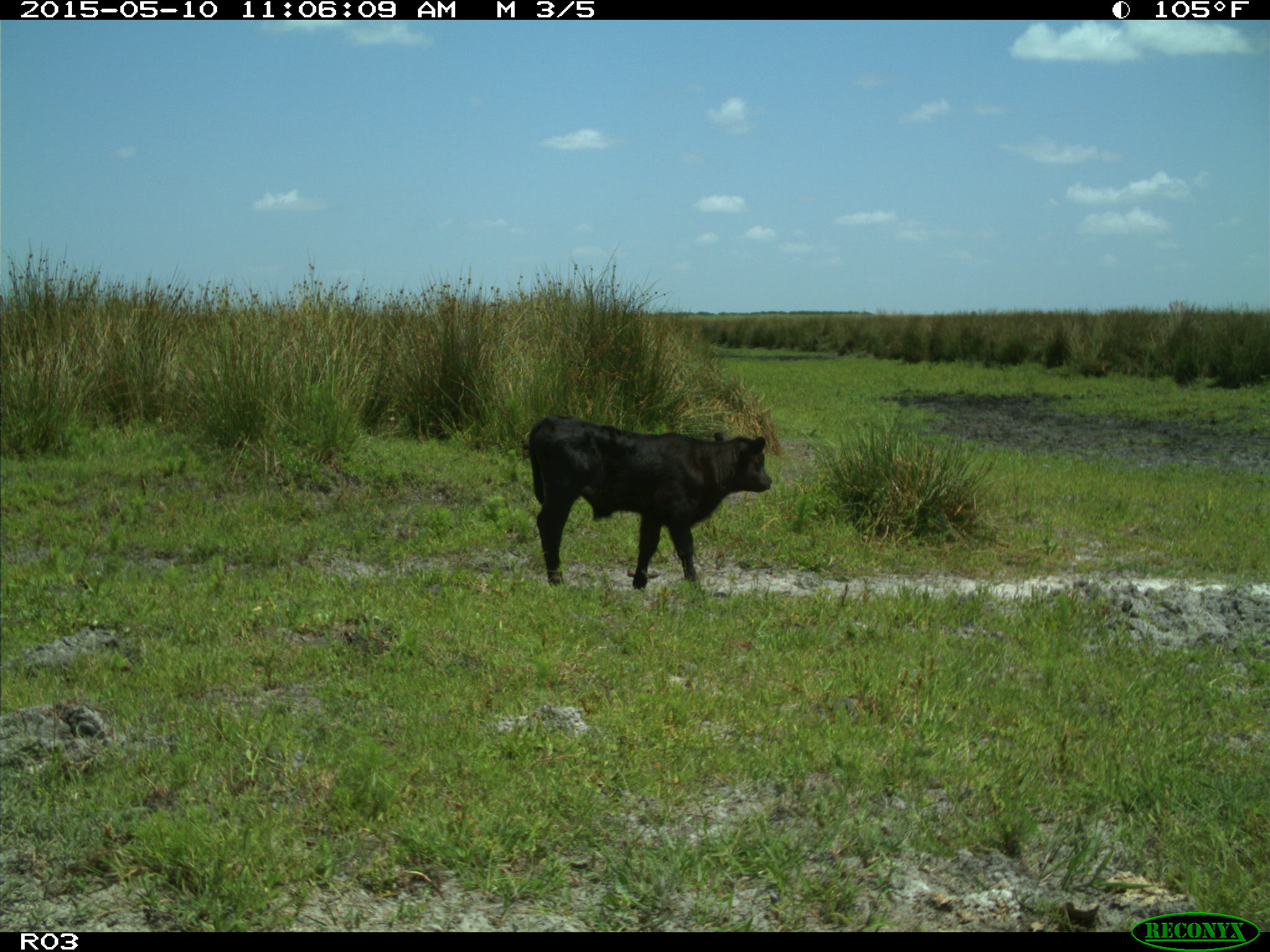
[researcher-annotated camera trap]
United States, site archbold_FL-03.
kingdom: Animalia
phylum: Chordata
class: Mammalia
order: Artiodactyla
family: Bovidae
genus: Bos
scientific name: Bos taurus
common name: domestic cow